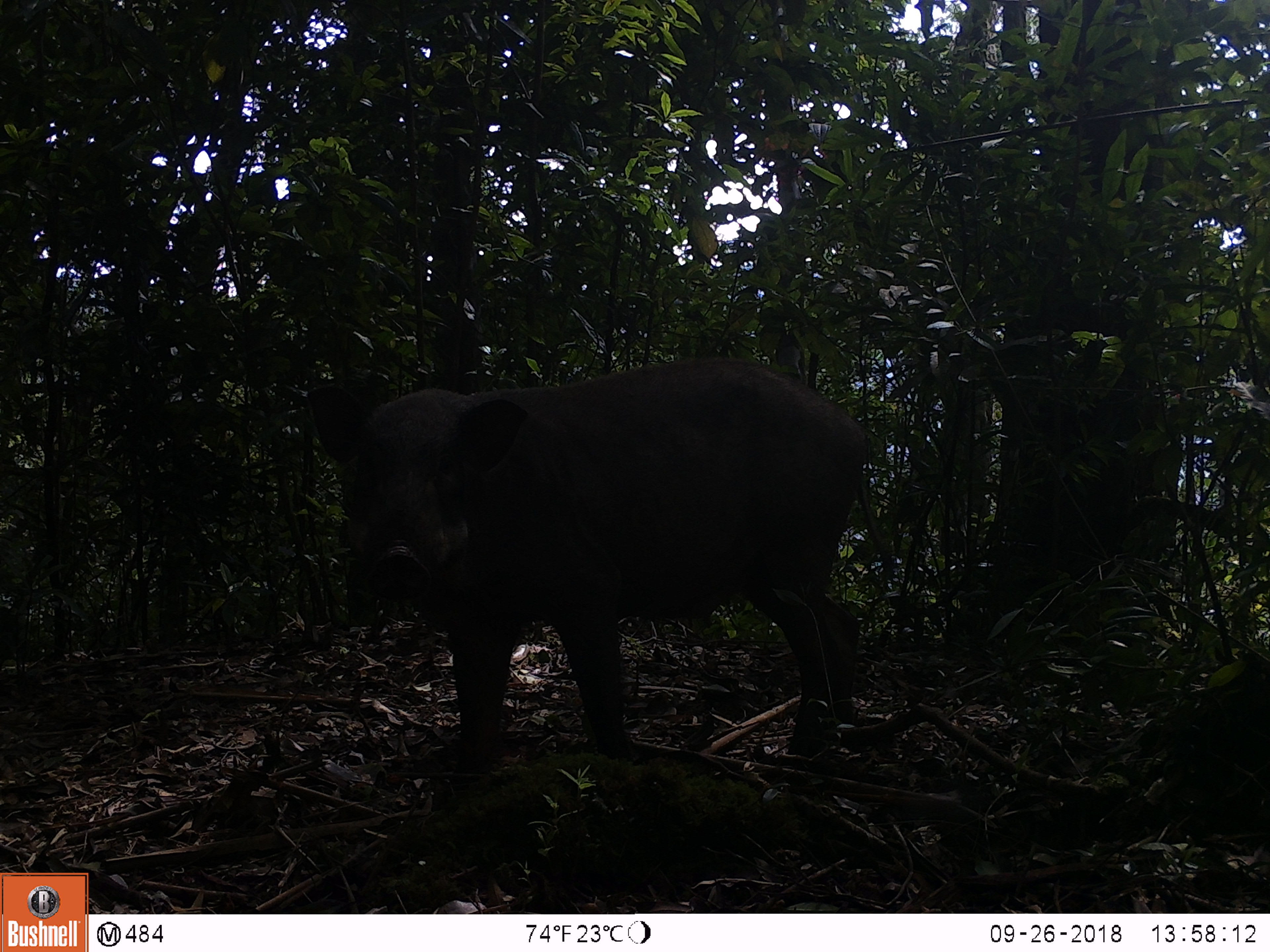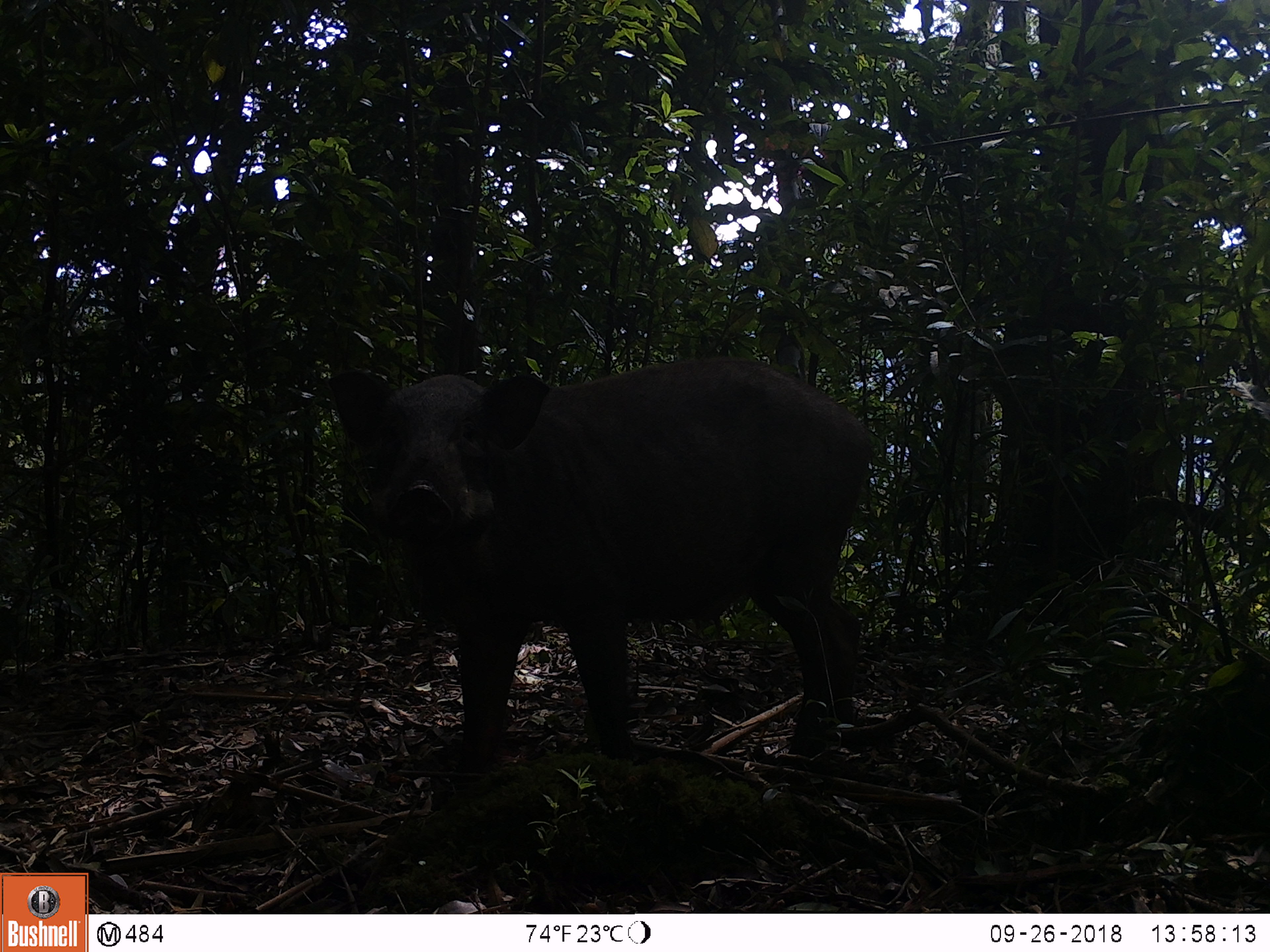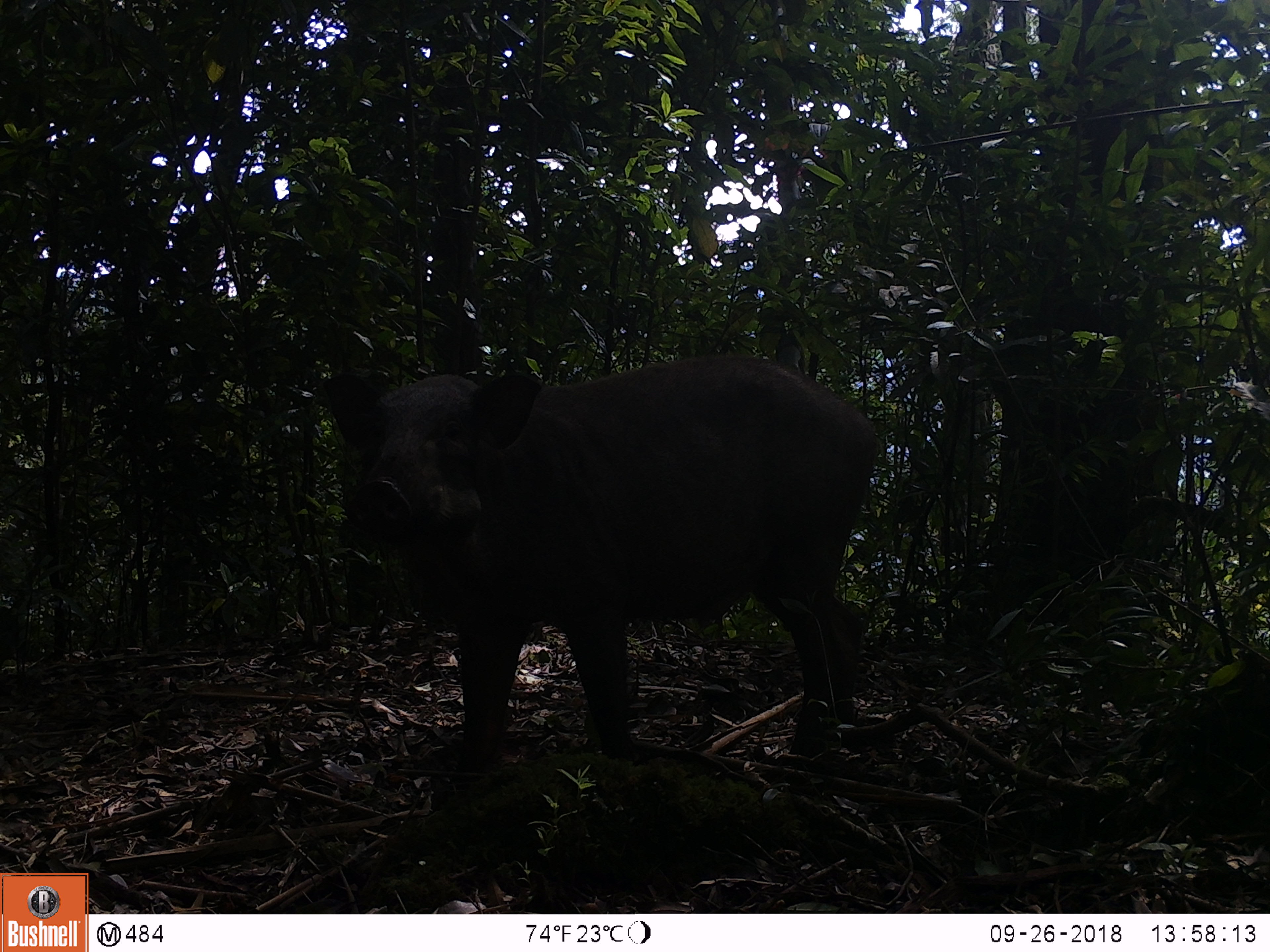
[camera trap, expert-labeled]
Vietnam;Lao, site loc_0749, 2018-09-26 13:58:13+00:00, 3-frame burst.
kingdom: Animalia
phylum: Chordata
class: Mammalia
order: Artiodactyla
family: Suidae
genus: Sus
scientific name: Sus scrofa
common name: eurasian wild pig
Eurasian wild pig (Sus scrofa). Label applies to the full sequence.